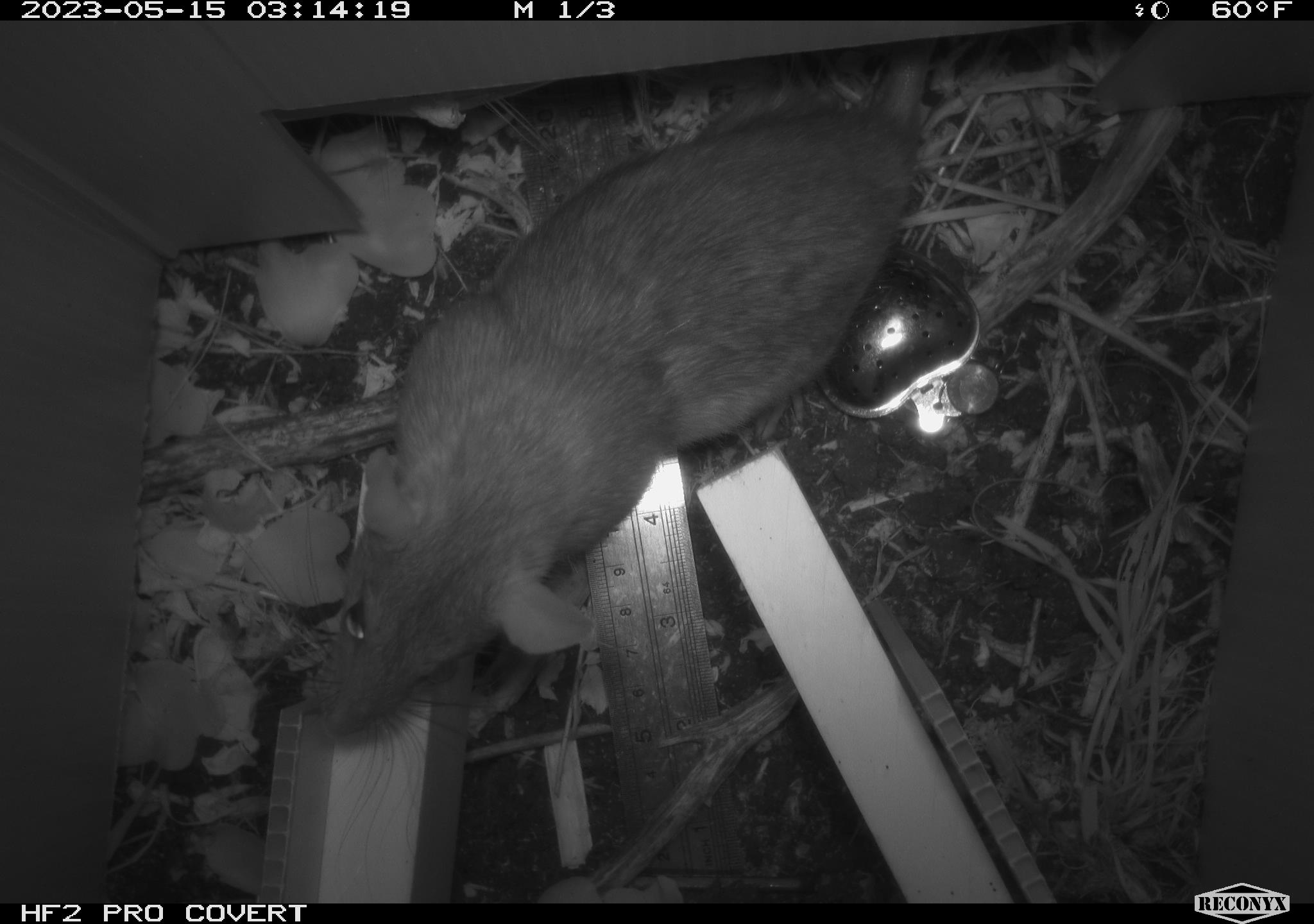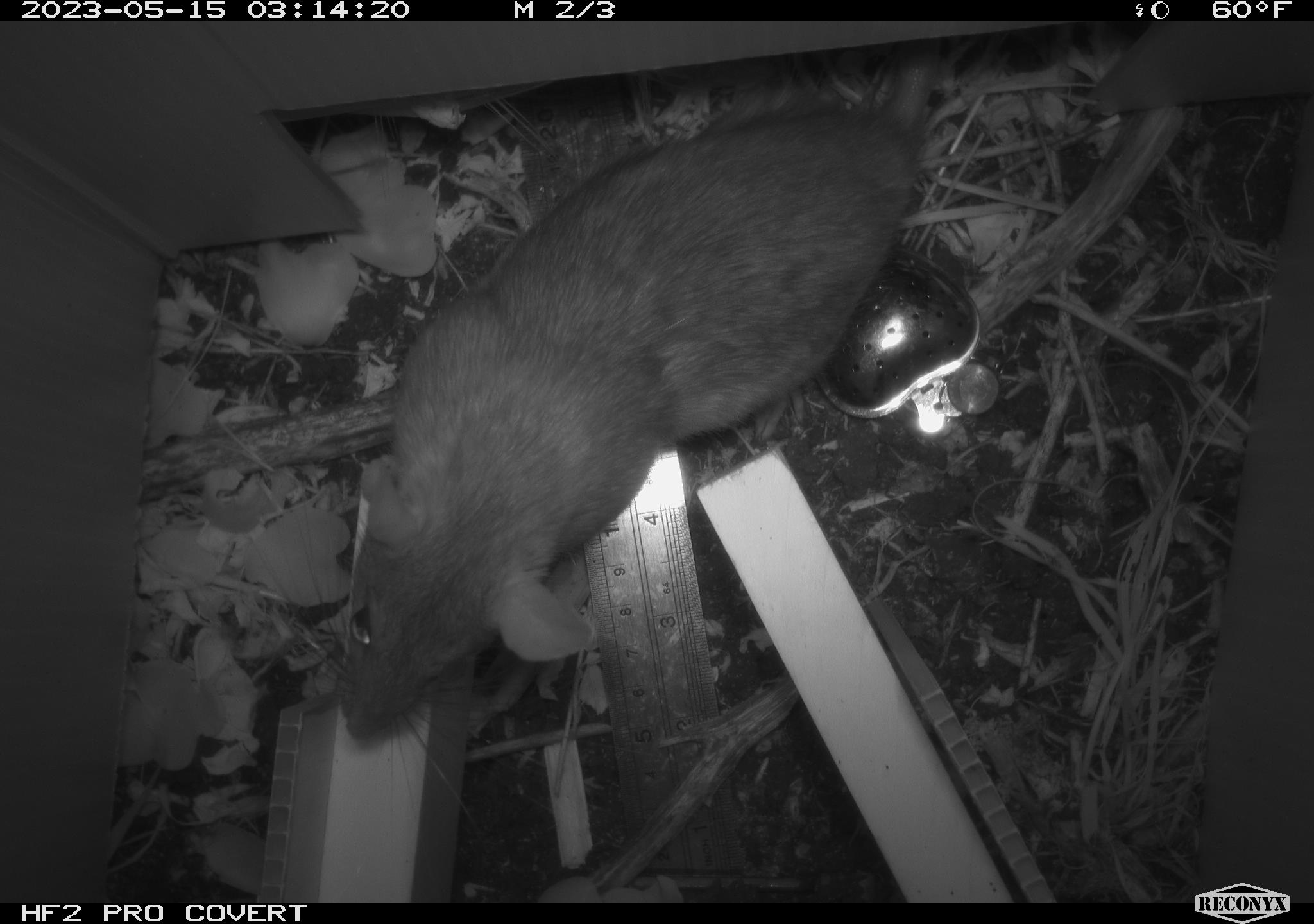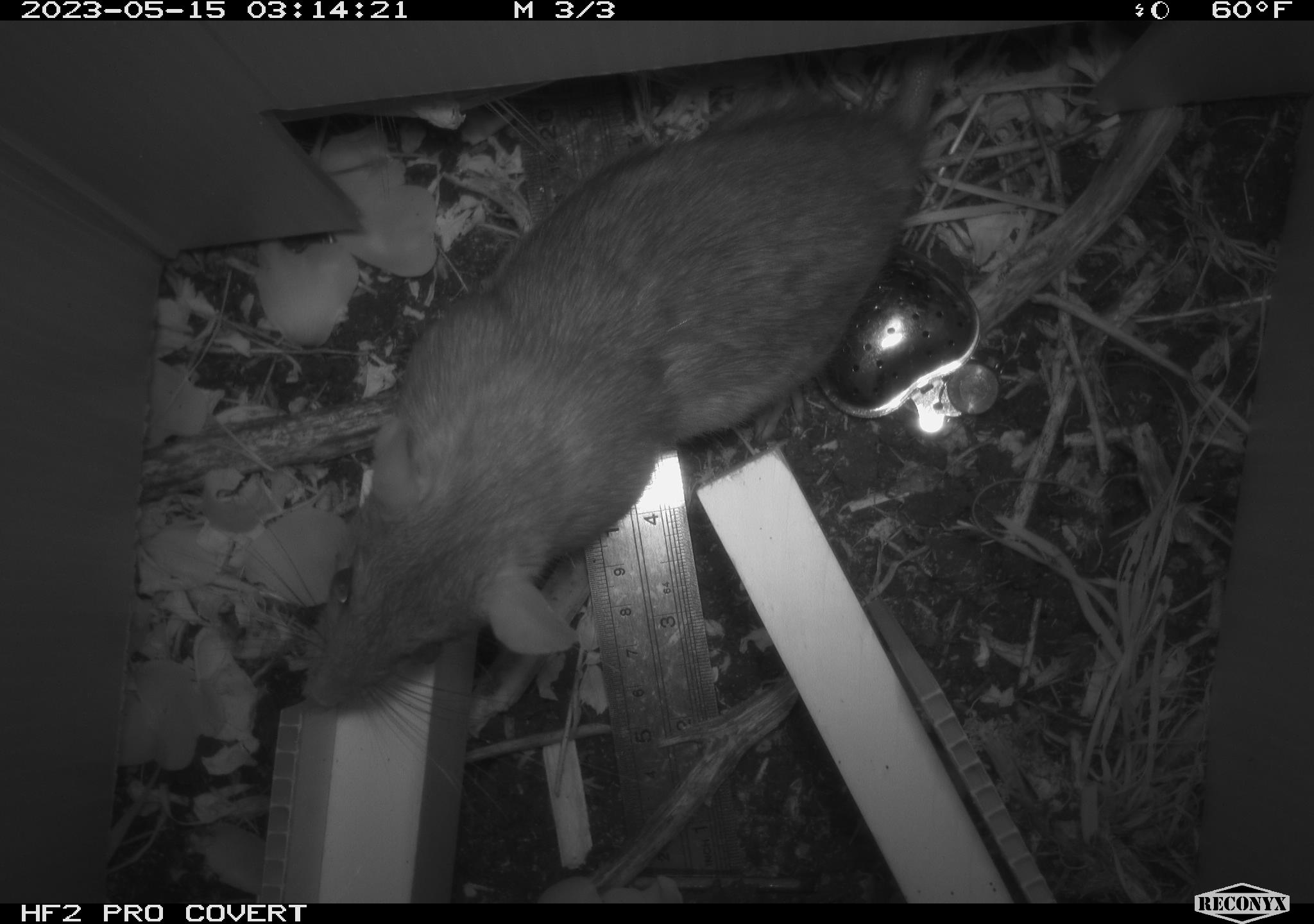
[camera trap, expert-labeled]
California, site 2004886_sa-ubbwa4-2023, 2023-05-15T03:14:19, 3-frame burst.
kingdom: Animalia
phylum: Chordata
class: Mammalia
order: Rodentia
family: Muridae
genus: Rattus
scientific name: Rattus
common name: rat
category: rattus species